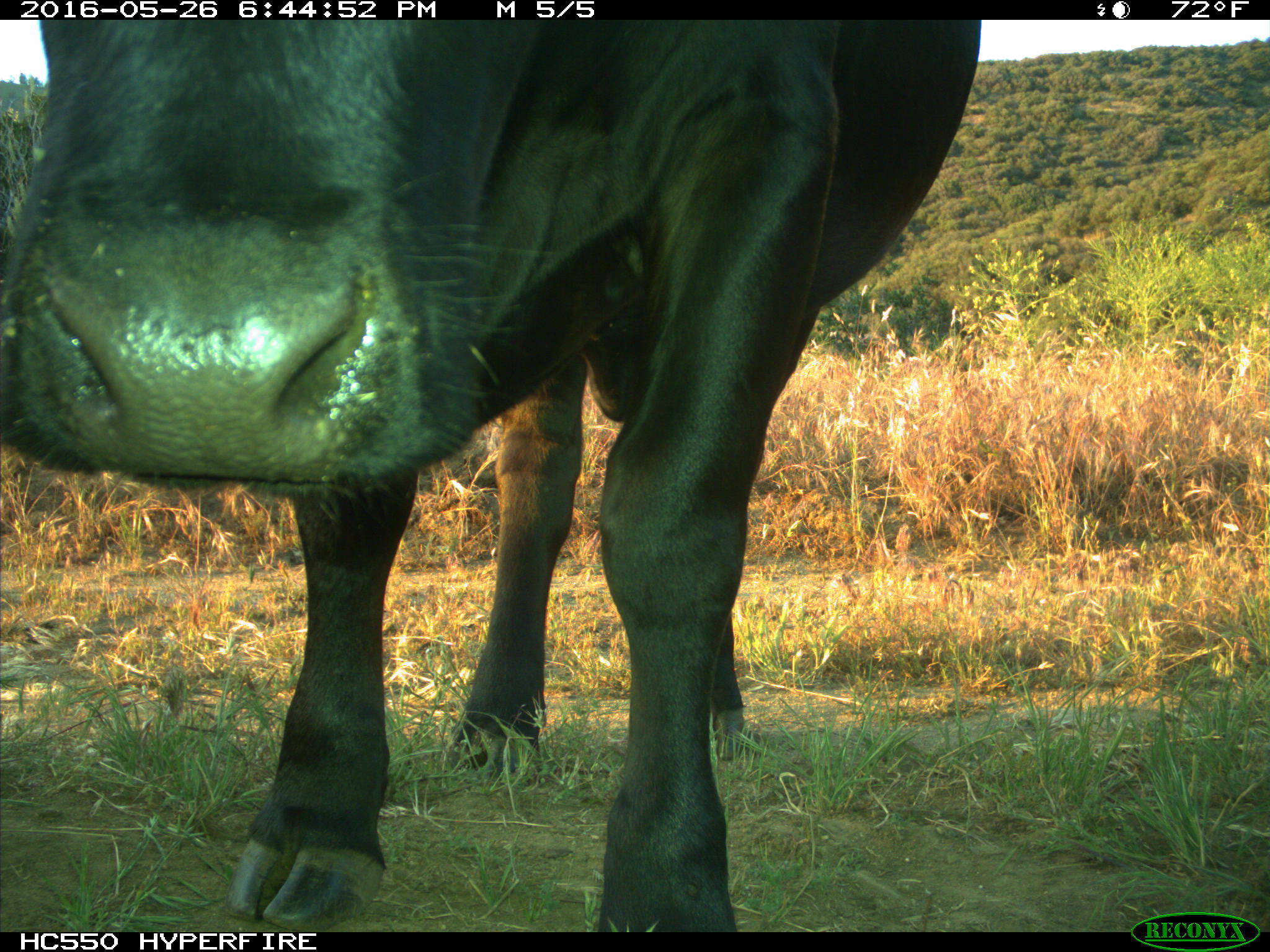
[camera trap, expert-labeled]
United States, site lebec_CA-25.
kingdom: Animalia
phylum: Chordata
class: Mammalia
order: Artiodactyla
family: Bovidae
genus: Bos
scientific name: Bos taurus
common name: domestic cow